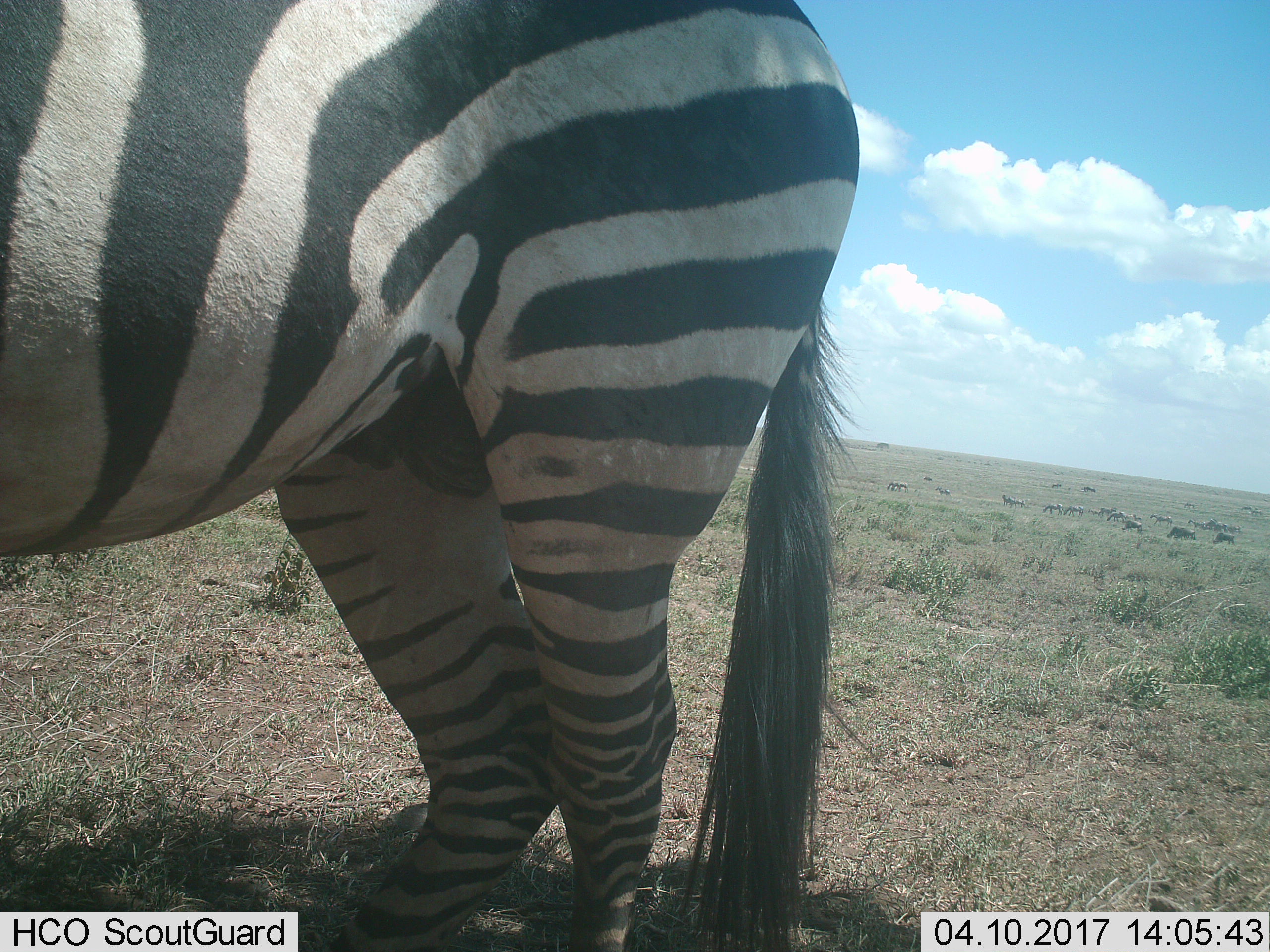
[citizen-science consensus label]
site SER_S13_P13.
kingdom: Animalia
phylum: Chordata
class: Mammalia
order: Perissodactyla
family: Equidae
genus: Equus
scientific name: Equus quagga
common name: plains zebra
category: zebraplains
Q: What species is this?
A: Zebraplains (plains zebra) (Equus quagga).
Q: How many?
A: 1.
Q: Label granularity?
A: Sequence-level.